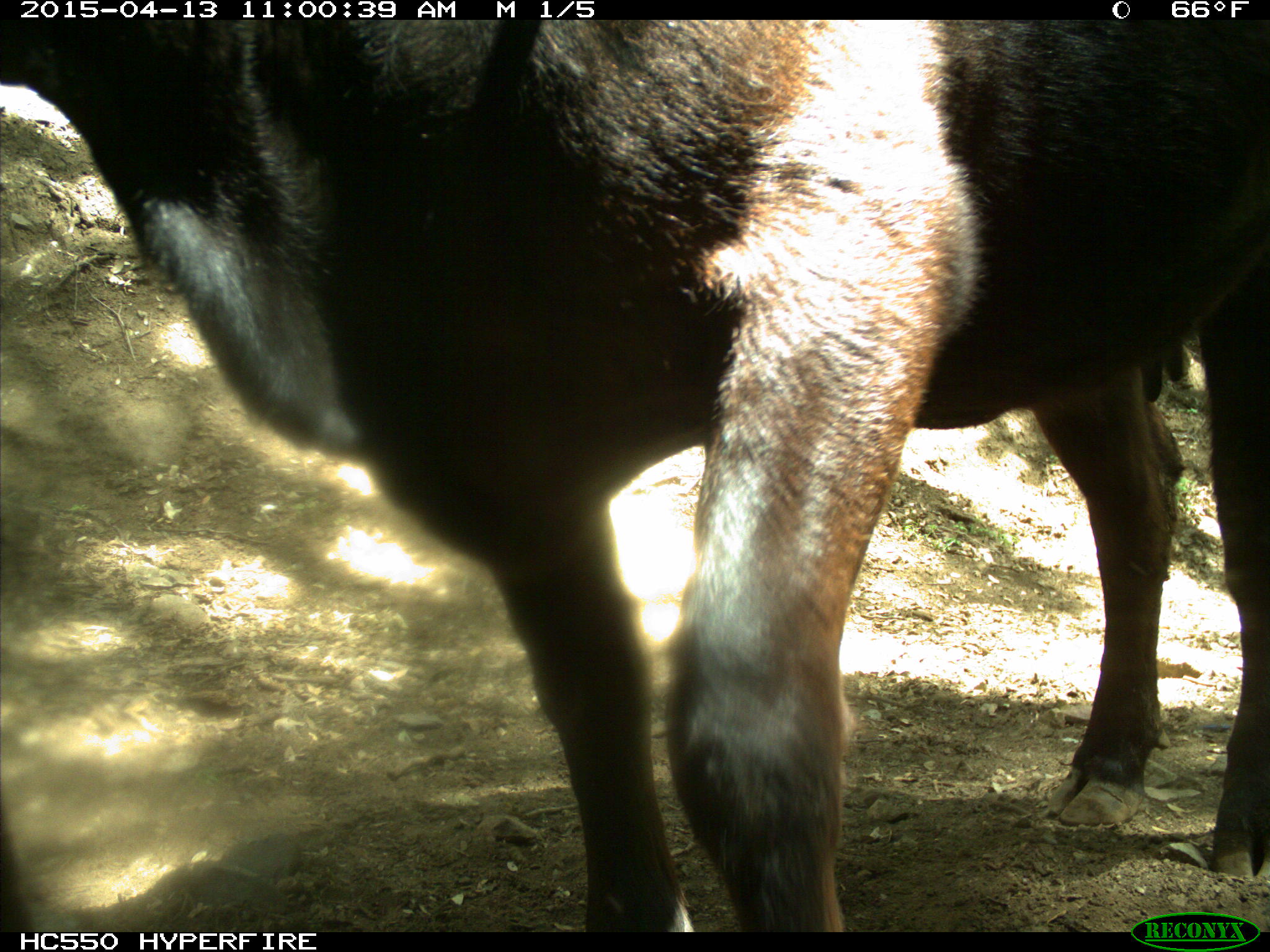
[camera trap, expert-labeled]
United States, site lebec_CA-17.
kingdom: Animalia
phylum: Chordata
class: Mammalia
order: Artiodactyla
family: Bovidae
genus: Bos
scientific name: Bos taurus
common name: domestic cow